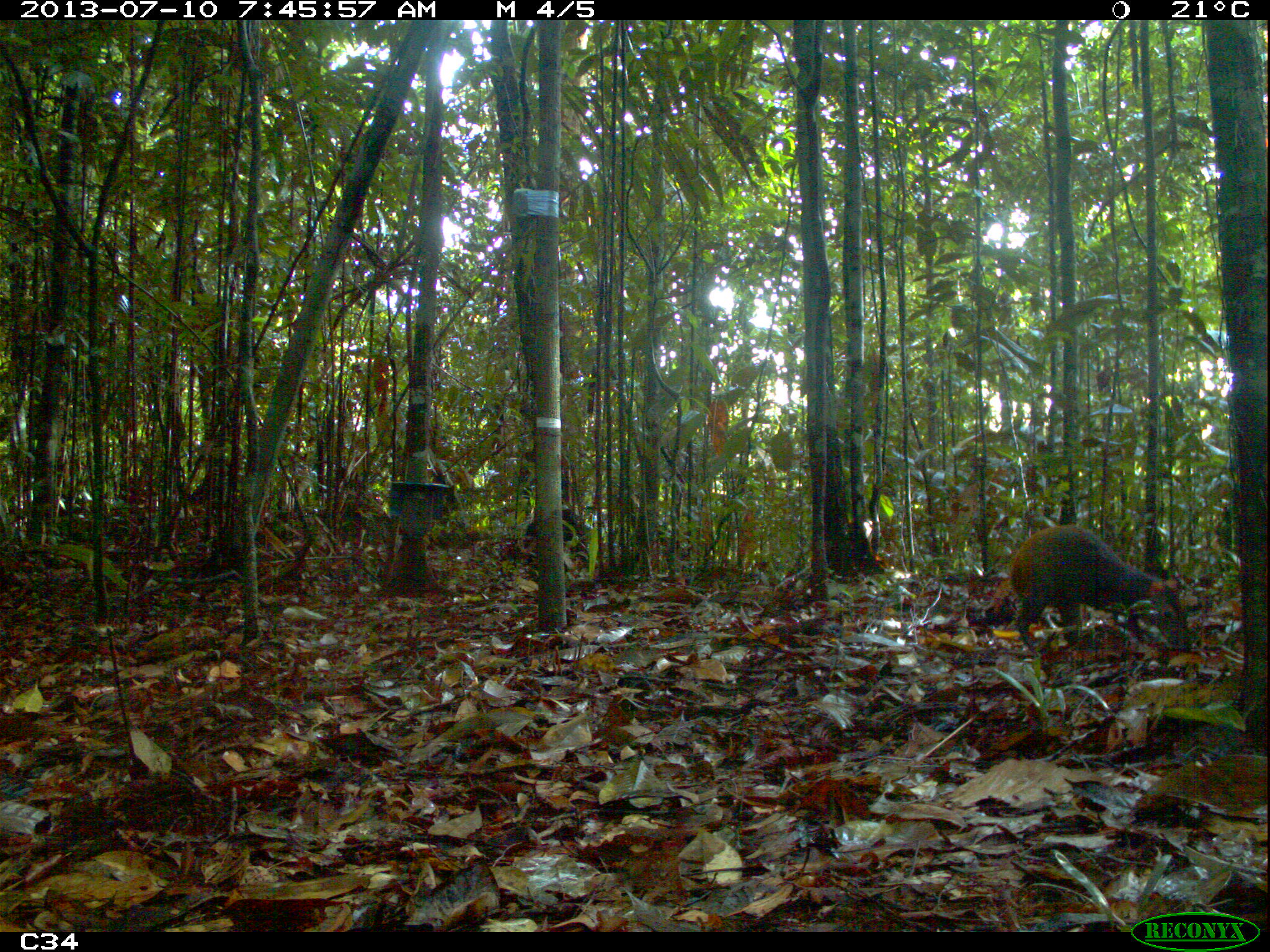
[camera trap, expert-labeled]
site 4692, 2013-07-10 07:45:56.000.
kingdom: Animalia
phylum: Chordata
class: Mammalia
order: Rodentia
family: Dasyproctidae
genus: Dasyprocta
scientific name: Dasyprocta leporina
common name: red-rumped agouti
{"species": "Dasyprocta leporina (red-rumped agouti)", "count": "1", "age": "adult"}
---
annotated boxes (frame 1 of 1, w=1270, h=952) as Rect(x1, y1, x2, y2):
dasyprocta leporina: Rect(1008, 522, 1193, 655)